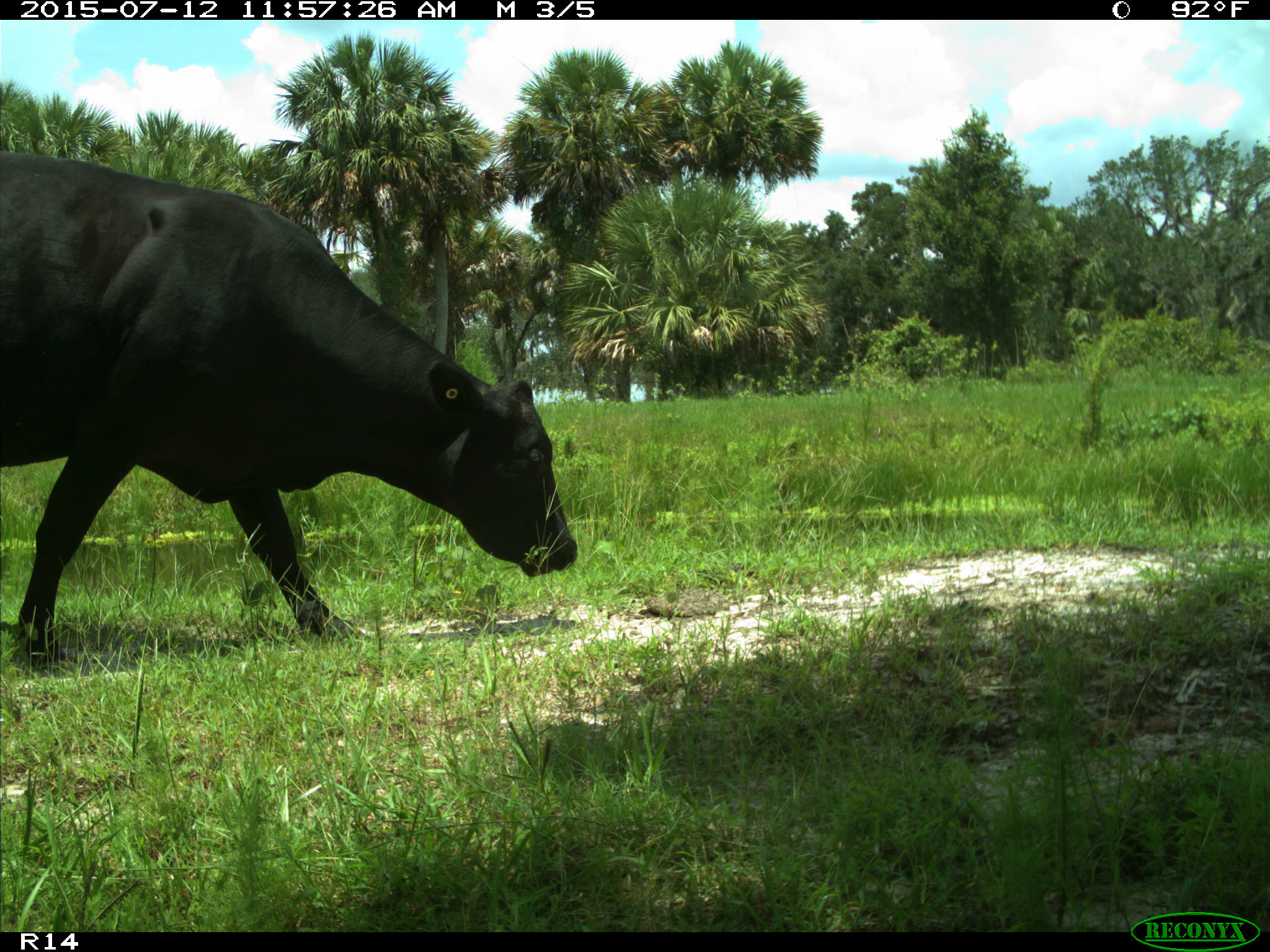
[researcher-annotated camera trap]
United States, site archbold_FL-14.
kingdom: Animalia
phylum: Chordata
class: Mammalia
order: Artiodactyla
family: Bovidae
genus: Bos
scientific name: Bos taurus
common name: domestic cow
Bos taurus (domestic cow).